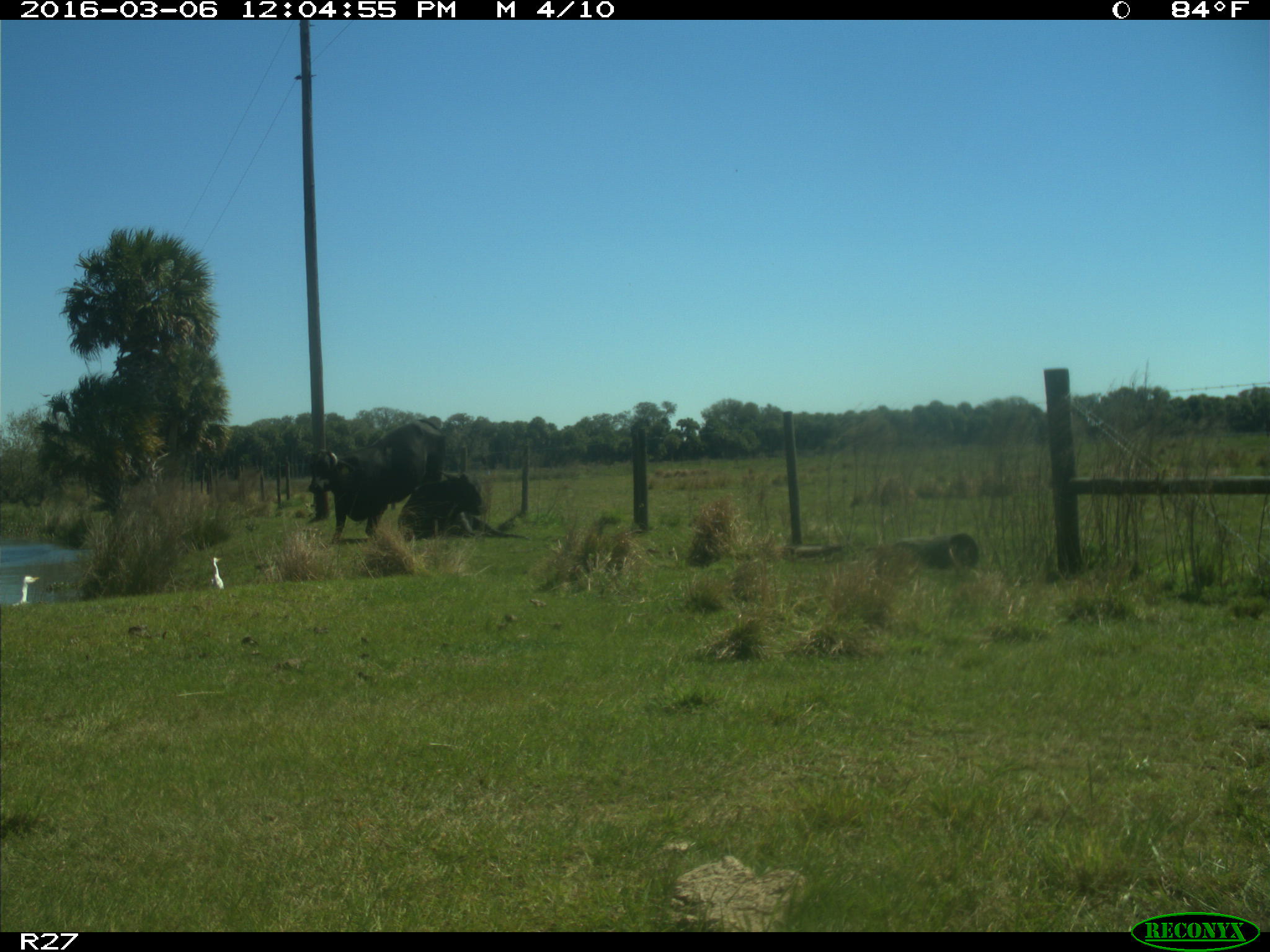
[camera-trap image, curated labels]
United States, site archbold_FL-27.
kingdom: Animalia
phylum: Chordata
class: Mammalia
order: Artiodactyla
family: Bovidae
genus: Bos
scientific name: Bos taurus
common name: domestic cow